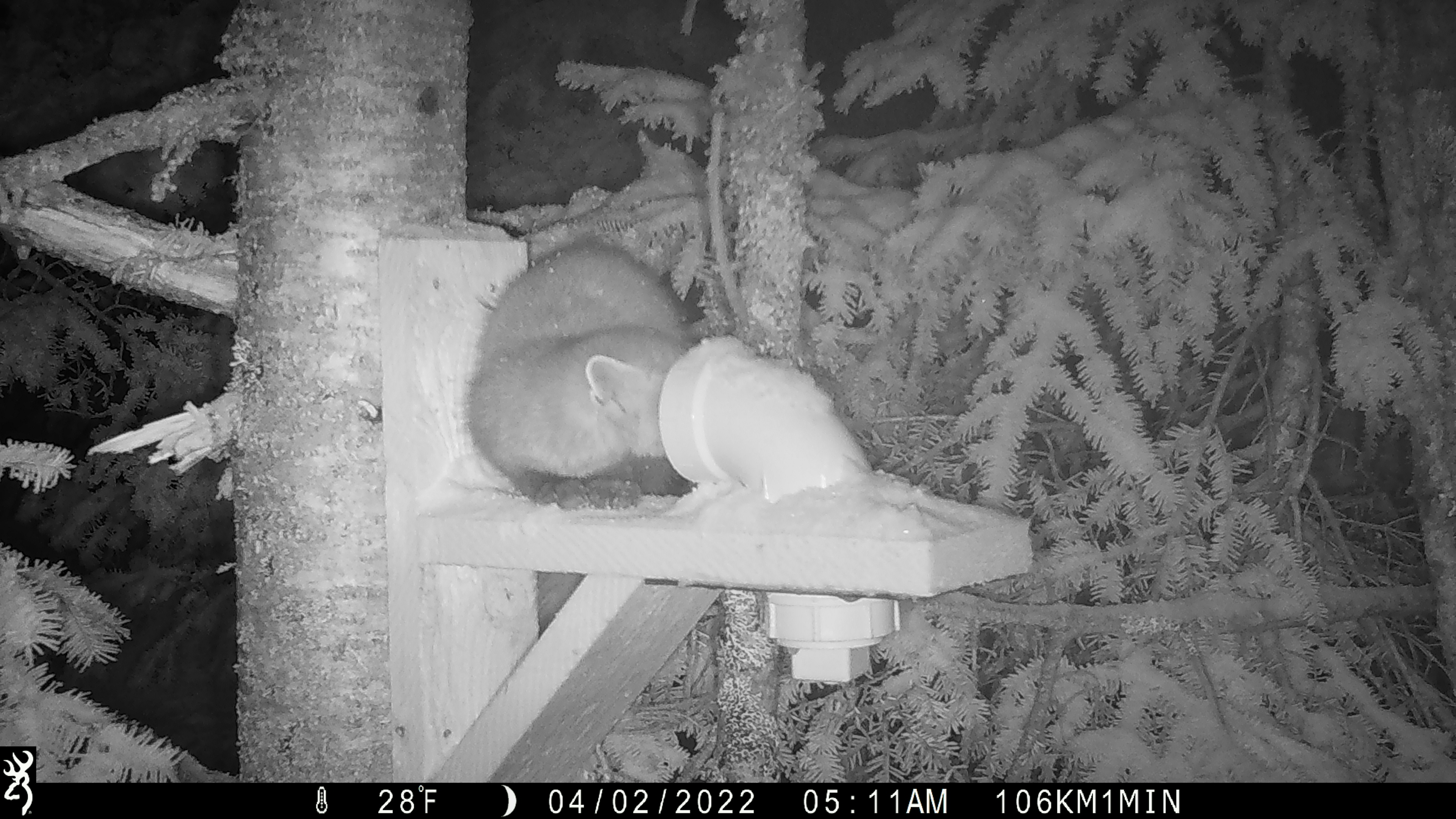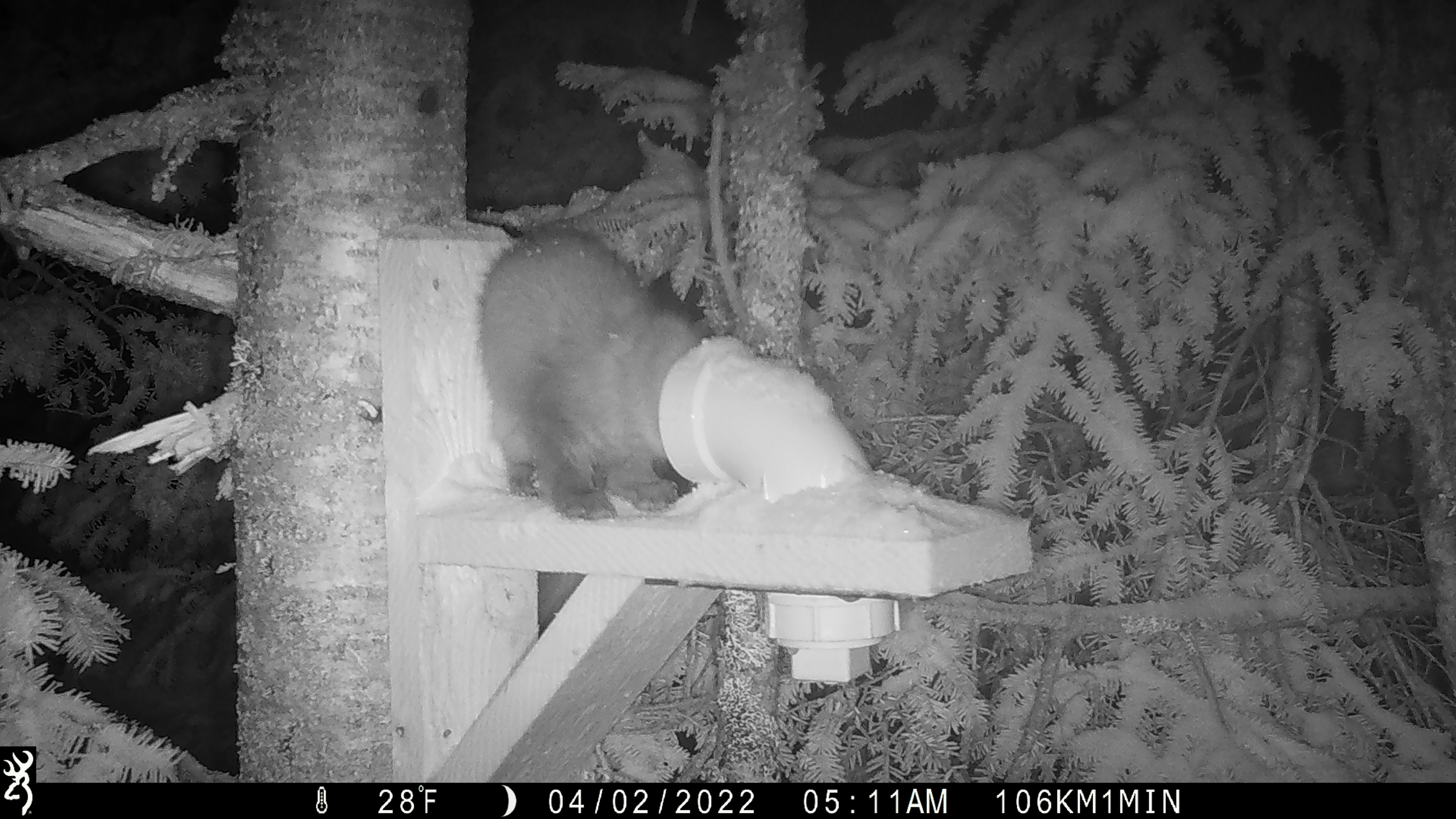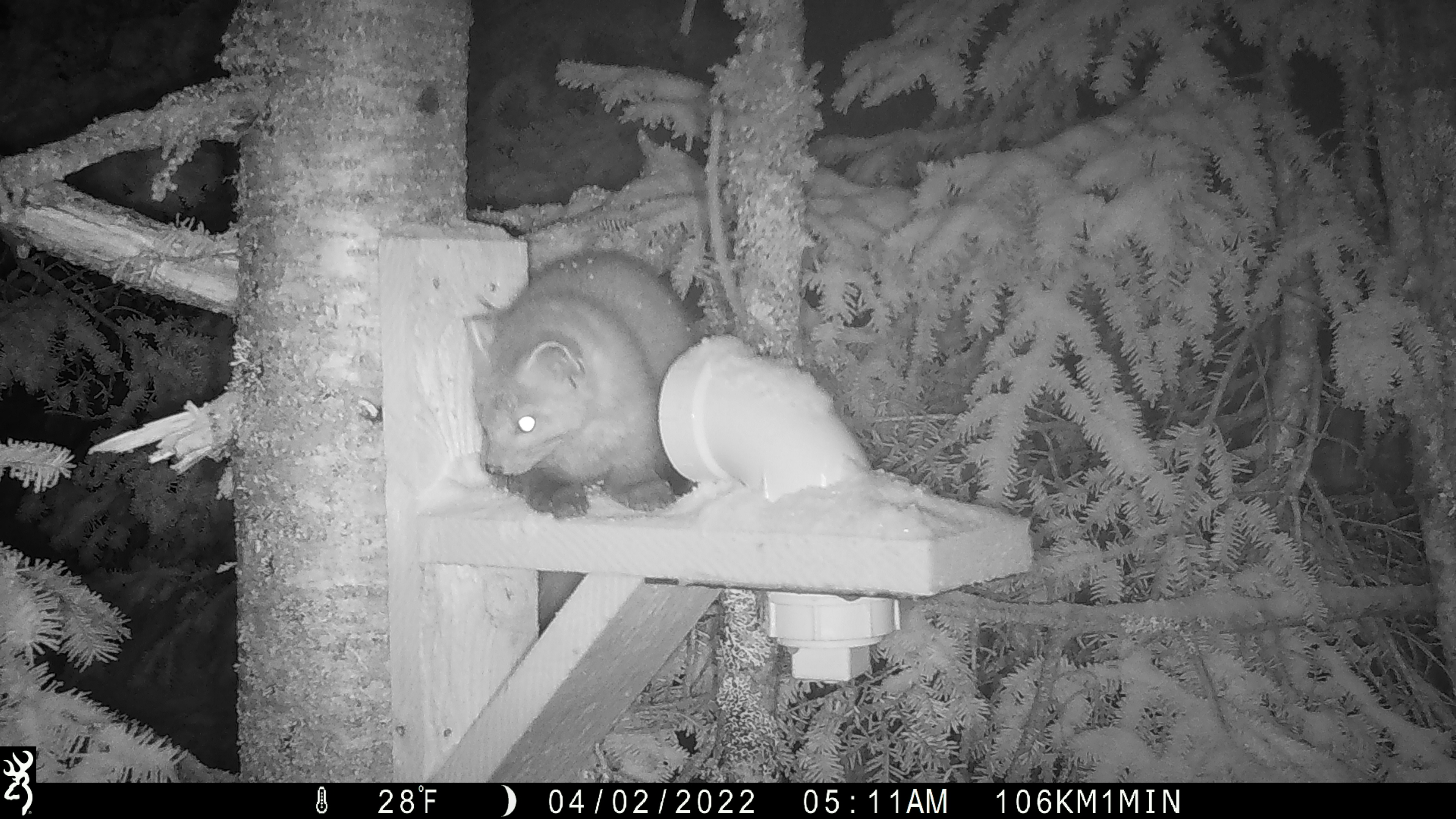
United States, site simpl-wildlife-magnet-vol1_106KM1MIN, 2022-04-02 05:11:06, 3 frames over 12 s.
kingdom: Animalia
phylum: Chordata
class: Mammalia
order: Carnivora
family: Mustelidae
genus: Martes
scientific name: Martes americana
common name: american marten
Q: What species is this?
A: American marten (Martes americana).